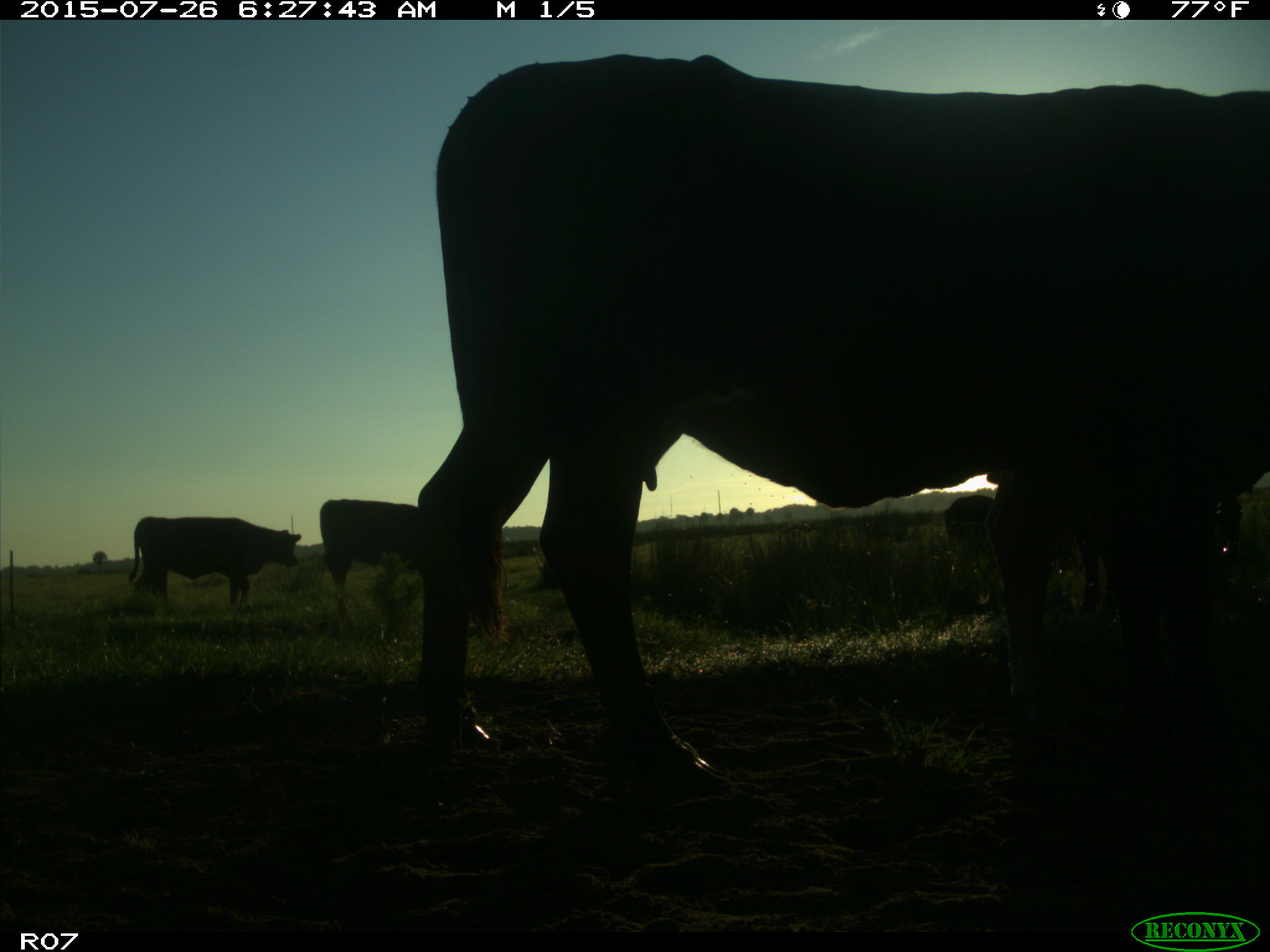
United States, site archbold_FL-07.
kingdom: Animalia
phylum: Chordata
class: Mammalia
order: Artiodactyla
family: Bovidae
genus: Bos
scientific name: Bos taurus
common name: domestic cow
Bos taurus (domestic cow).